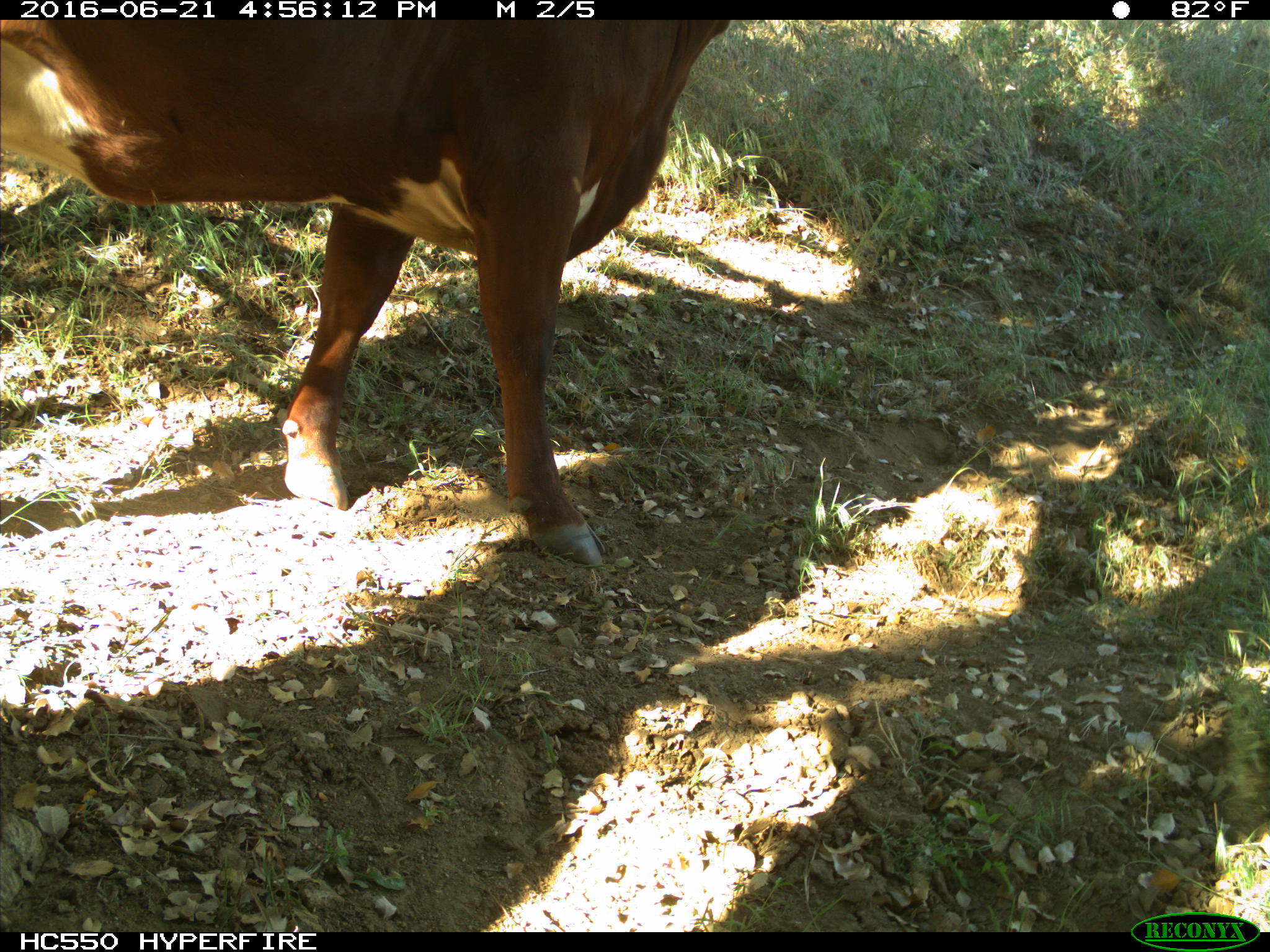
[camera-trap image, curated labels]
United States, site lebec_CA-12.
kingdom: Animalia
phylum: Chordata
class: Mammalia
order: Artiodactyla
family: Bovidae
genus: Bos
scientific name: Bos taurus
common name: domestic cow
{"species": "Bos taurus (domestic cow)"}